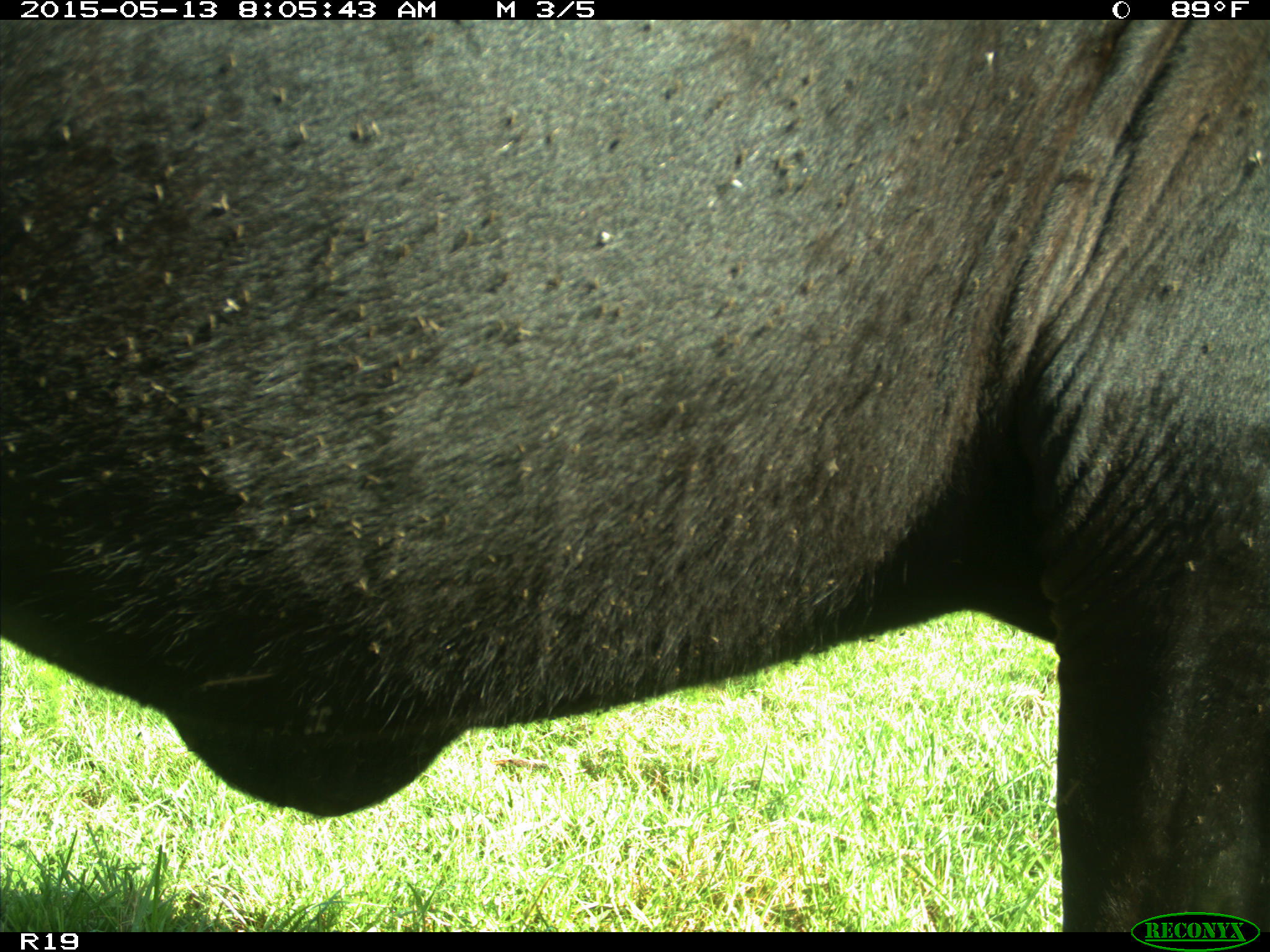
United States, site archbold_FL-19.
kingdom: Animalia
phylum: Chordata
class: Mammalia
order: Artiodactyla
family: Bovidae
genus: Bos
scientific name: Bos taurus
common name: domestic cow